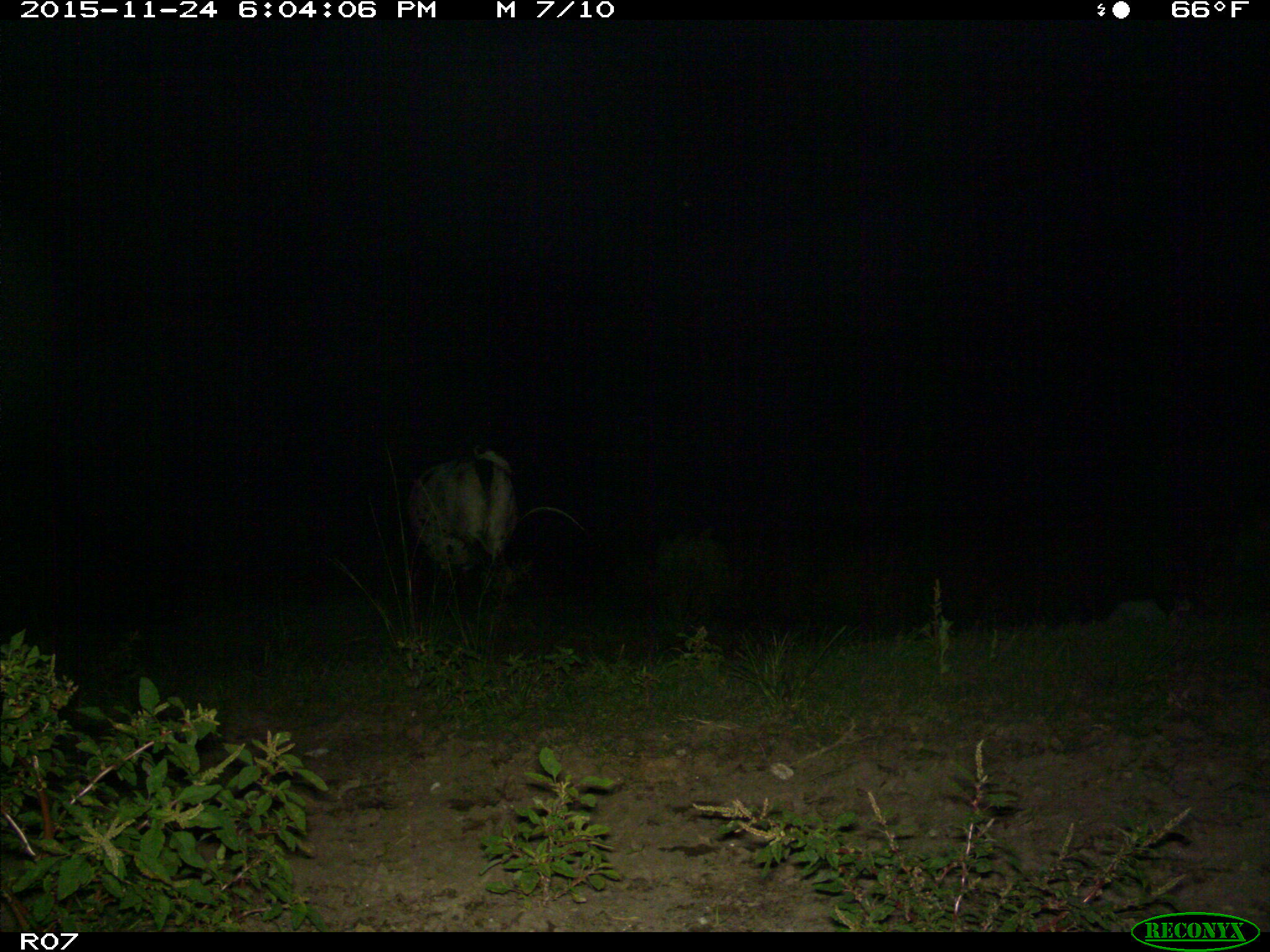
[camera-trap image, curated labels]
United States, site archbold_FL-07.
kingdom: Animalia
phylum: Chordata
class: Mammalia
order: Artiodactyla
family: Bovidae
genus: Bos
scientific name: Bos taurus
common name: domestic cow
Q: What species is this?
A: Bos taurus (domestic cow).